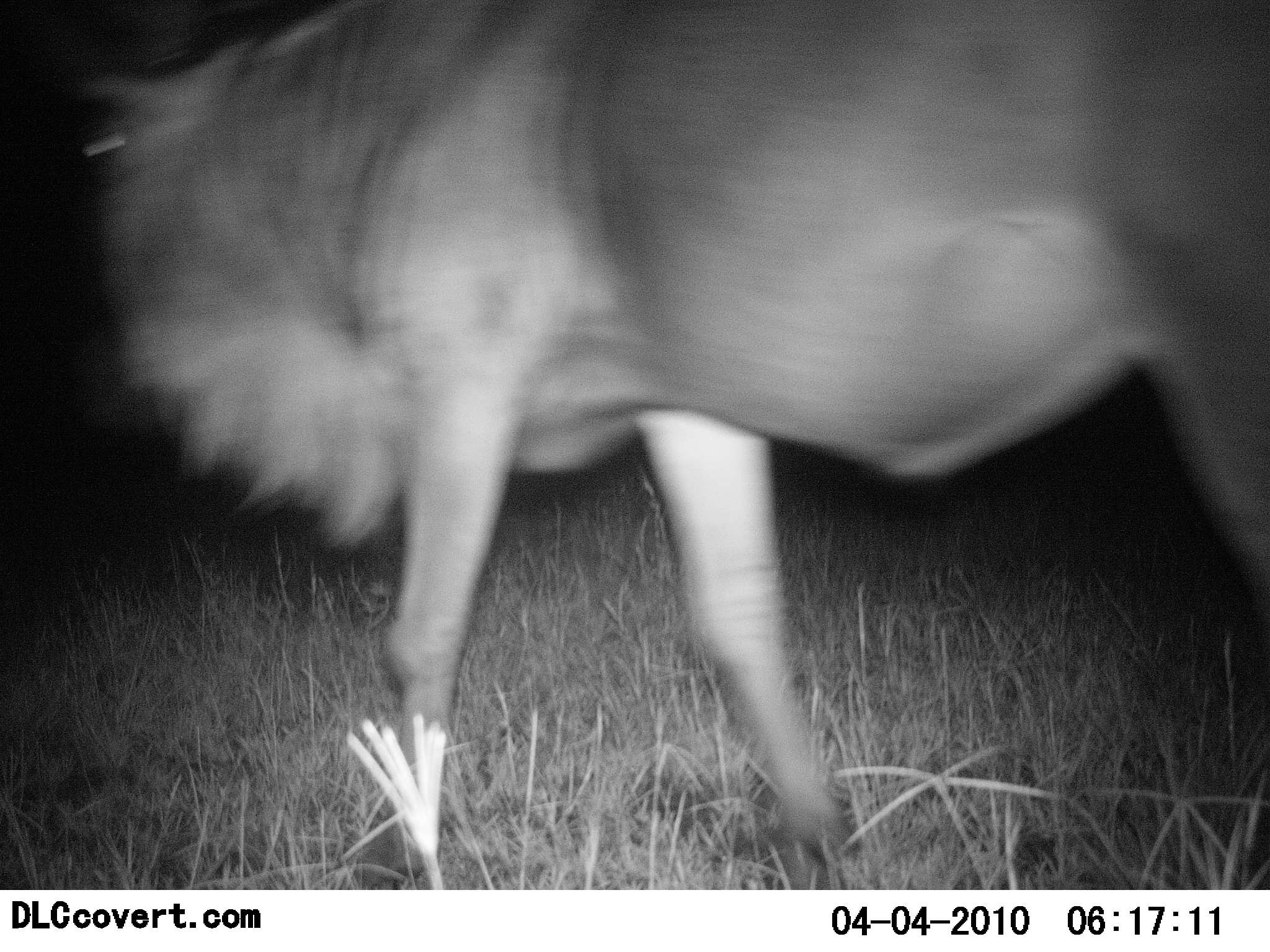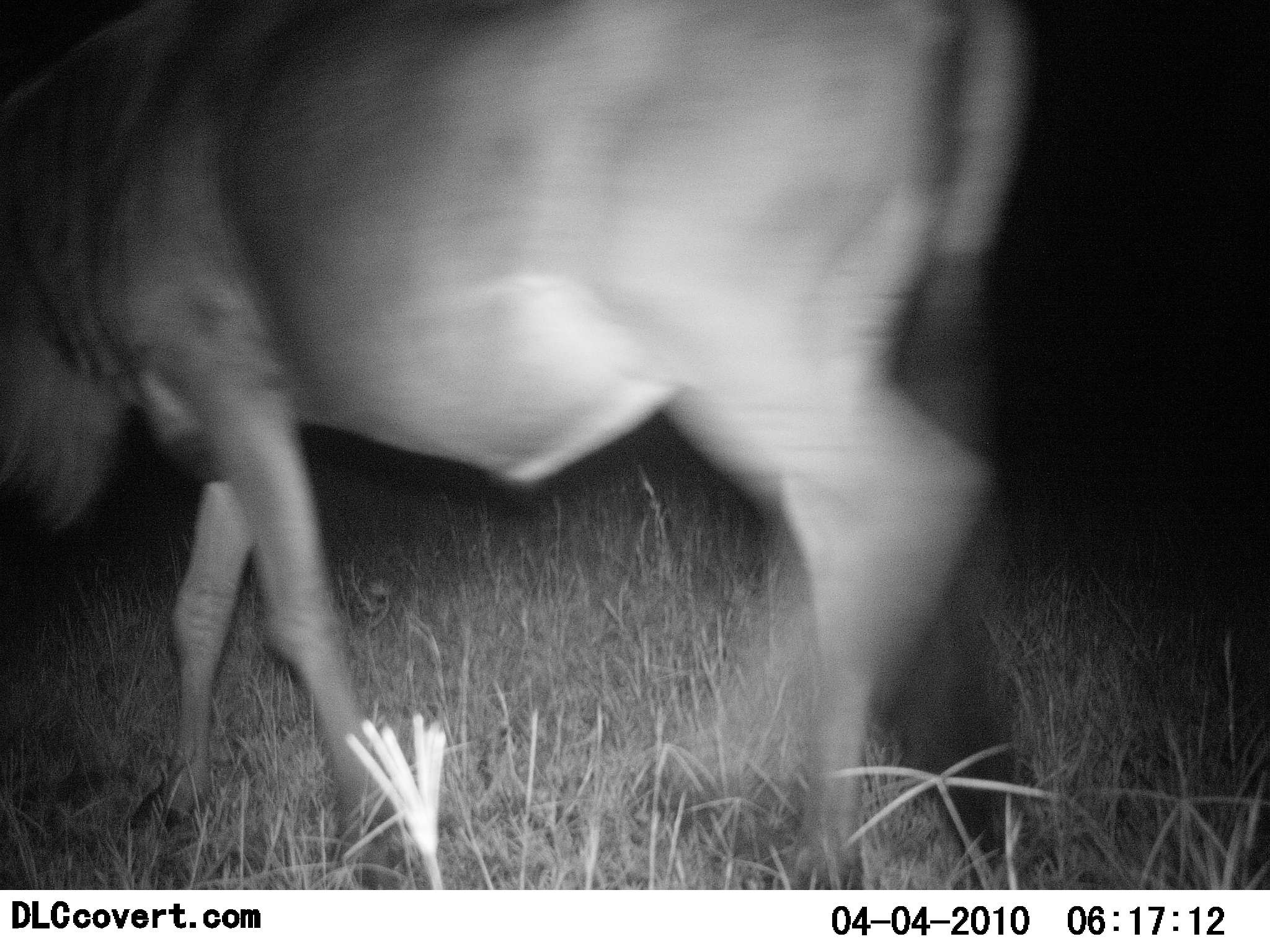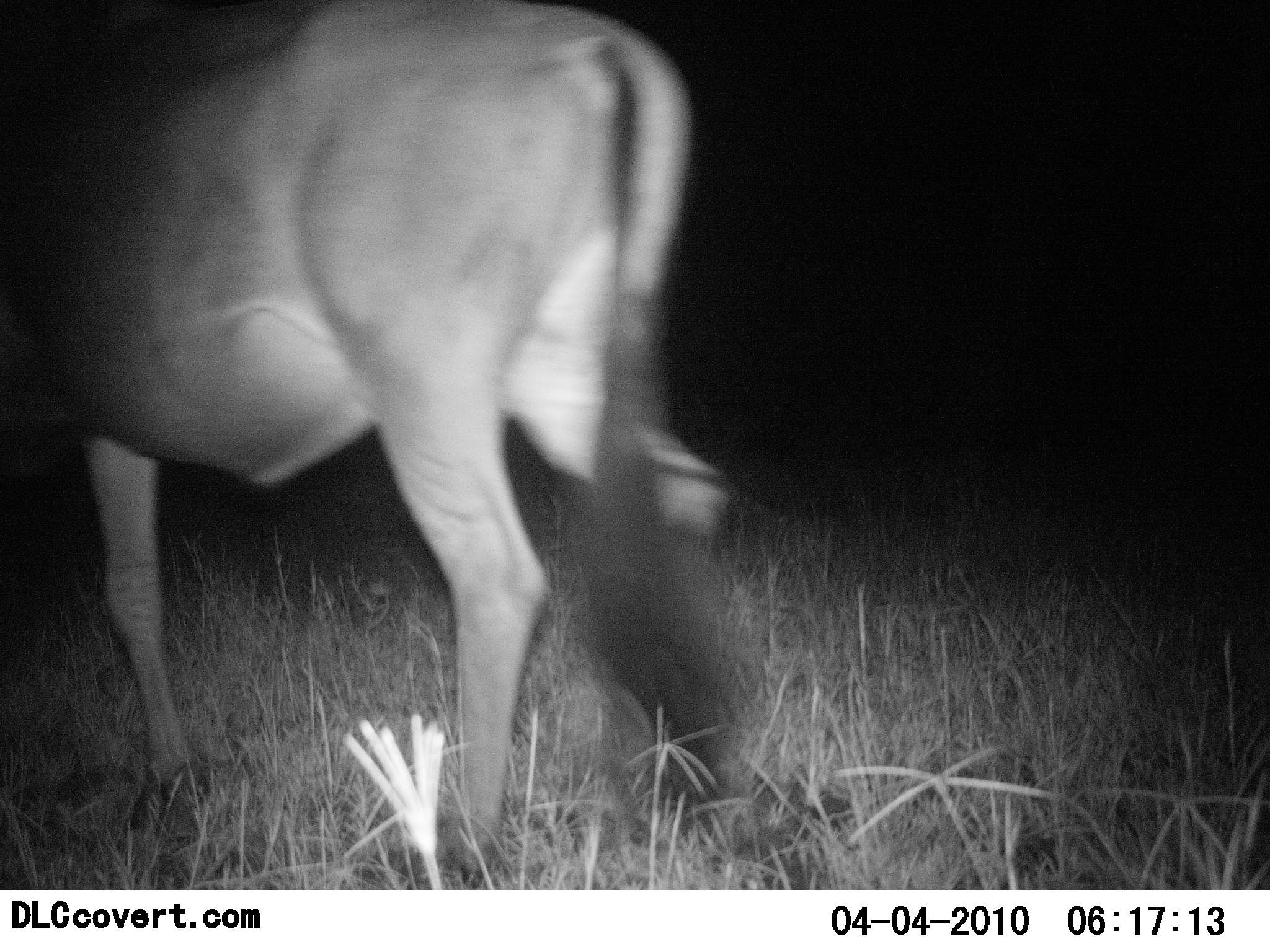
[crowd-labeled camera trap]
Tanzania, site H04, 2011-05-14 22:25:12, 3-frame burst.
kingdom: Animalia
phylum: Chordata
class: Mammalia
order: Artiodactyla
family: Bovidae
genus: Connochaetes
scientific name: Connochaetes taurinus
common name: blue wildebeest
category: wildebeest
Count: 1.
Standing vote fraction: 0%.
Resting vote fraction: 0%.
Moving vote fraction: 100%.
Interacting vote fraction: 0%.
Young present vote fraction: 0%.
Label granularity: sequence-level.